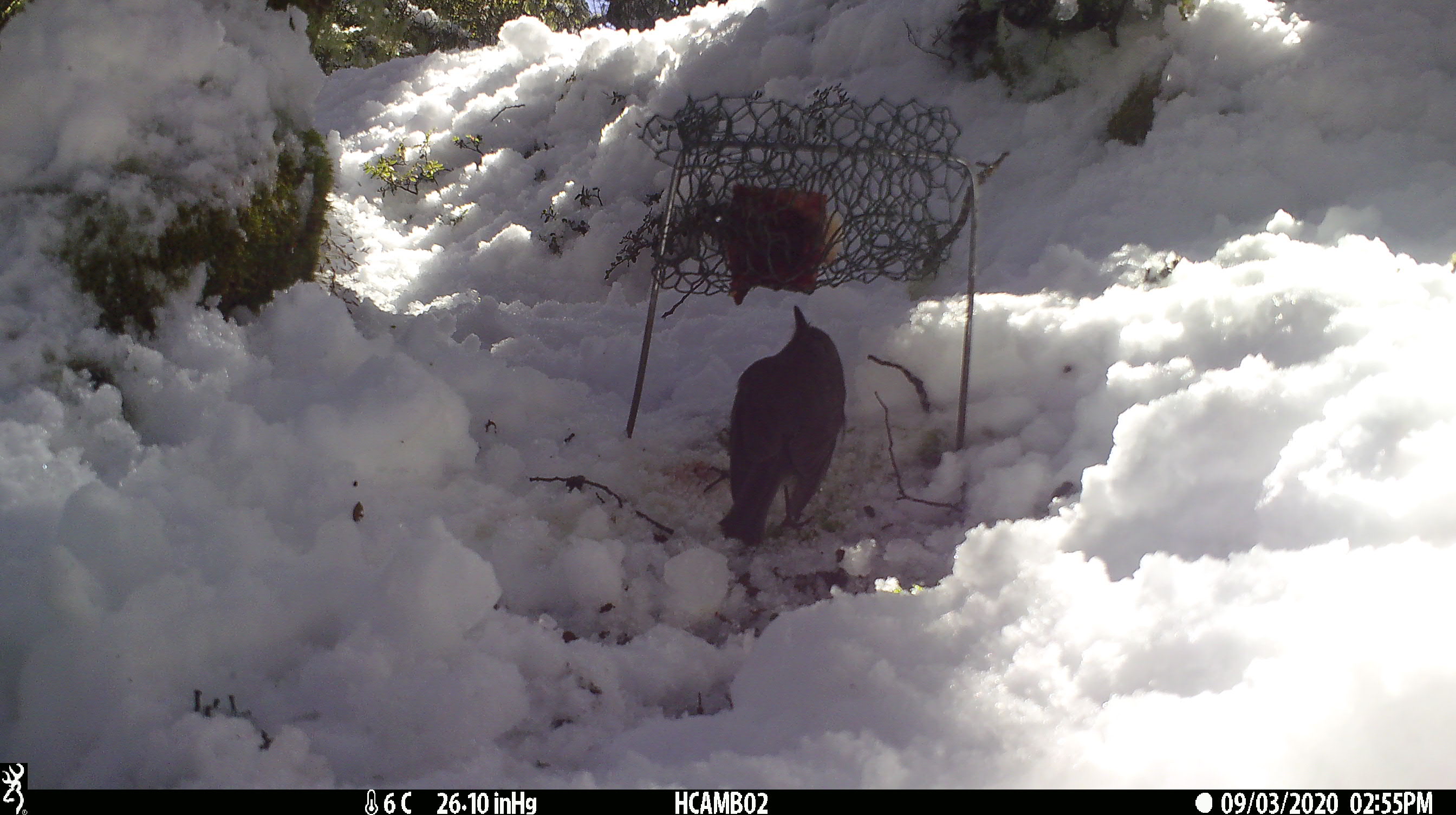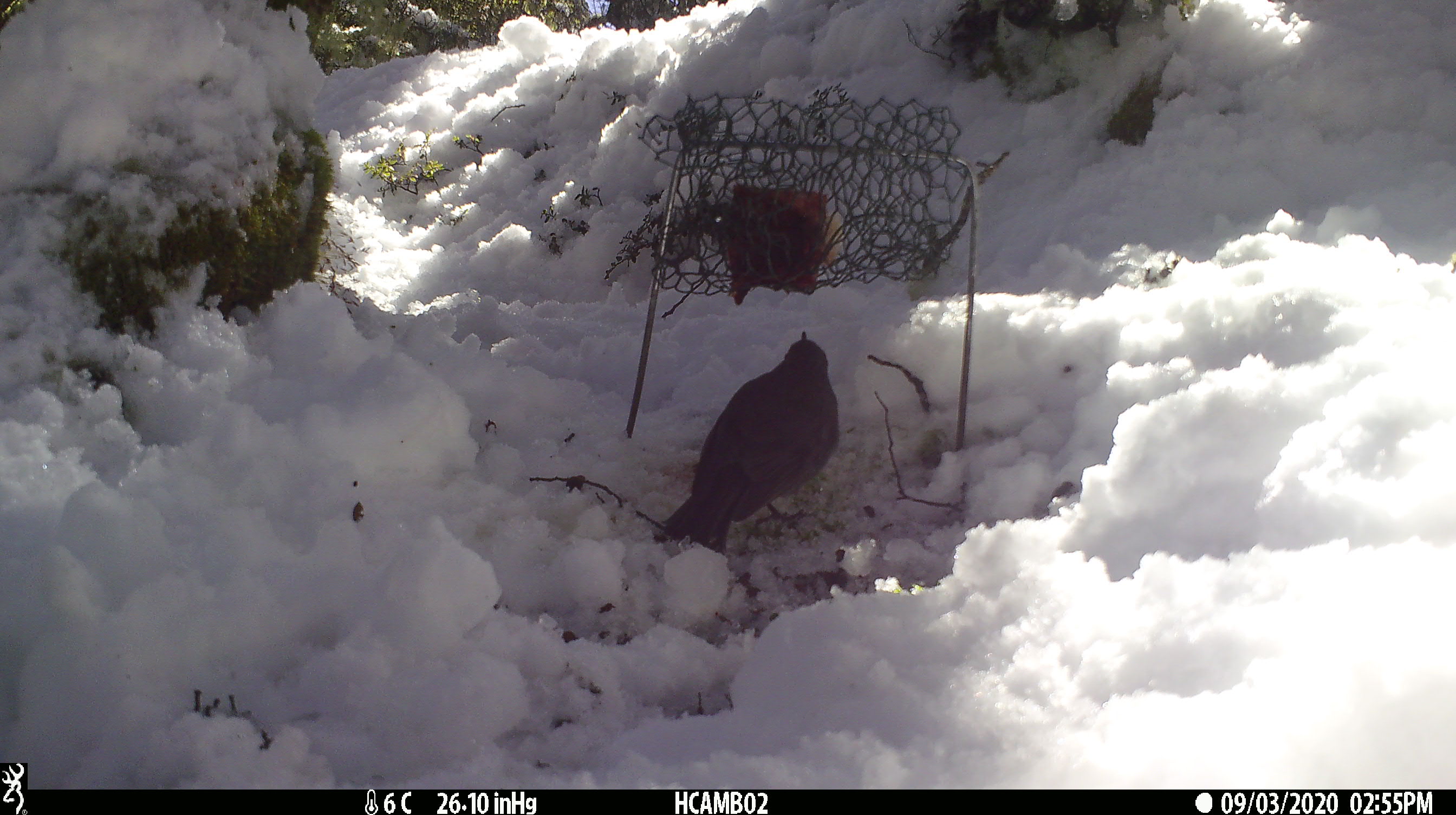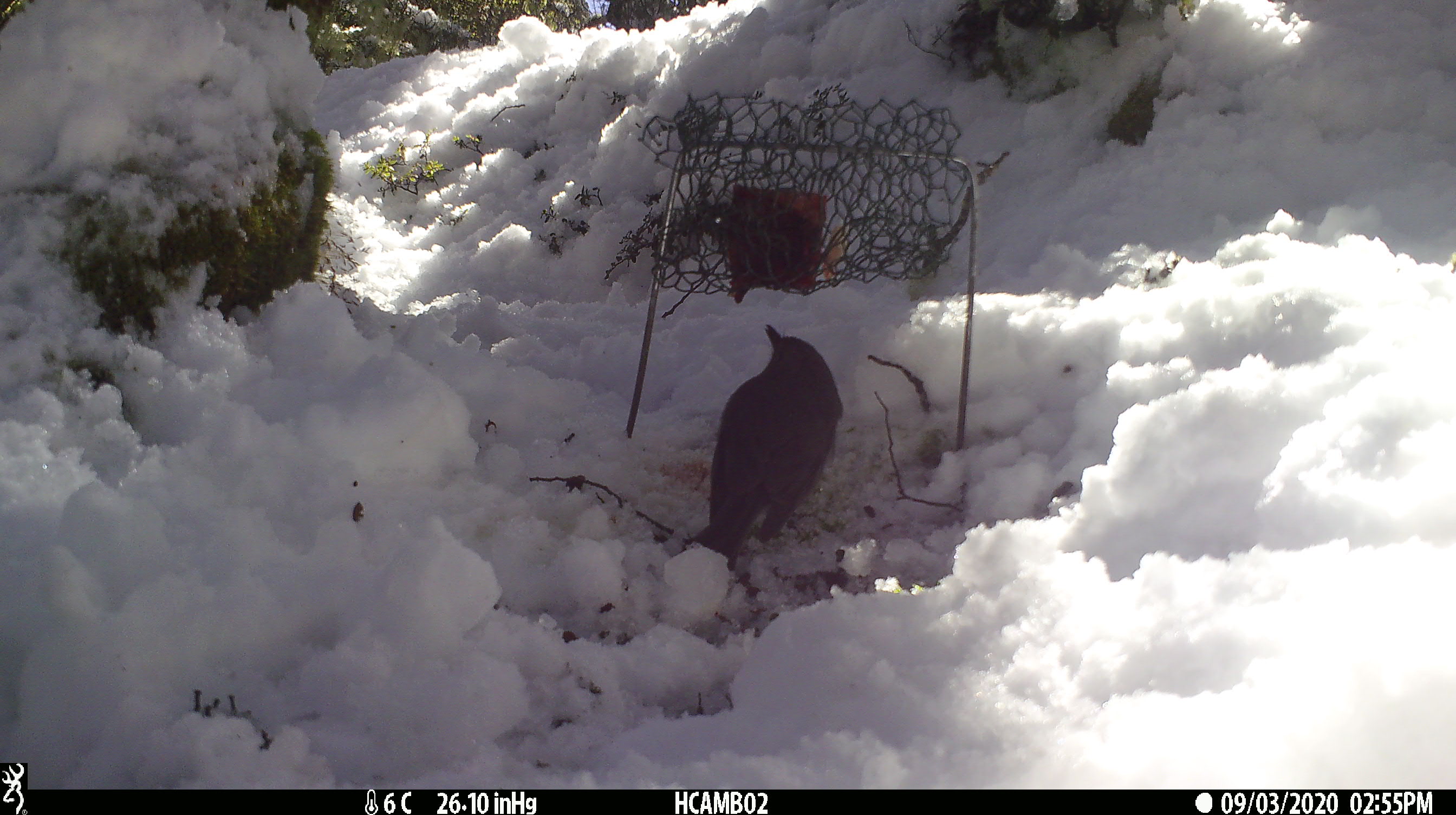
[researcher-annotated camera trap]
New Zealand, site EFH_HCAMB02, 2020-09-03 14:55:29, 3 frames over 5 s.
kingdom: Animalia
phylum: Chordata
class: Aves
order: Passeriformes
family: Petroicidae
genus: Petroica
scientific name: Petroica australis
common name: new zealand robin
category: robin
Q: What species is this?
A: Robin (new zealand robin) (Petroica australis).